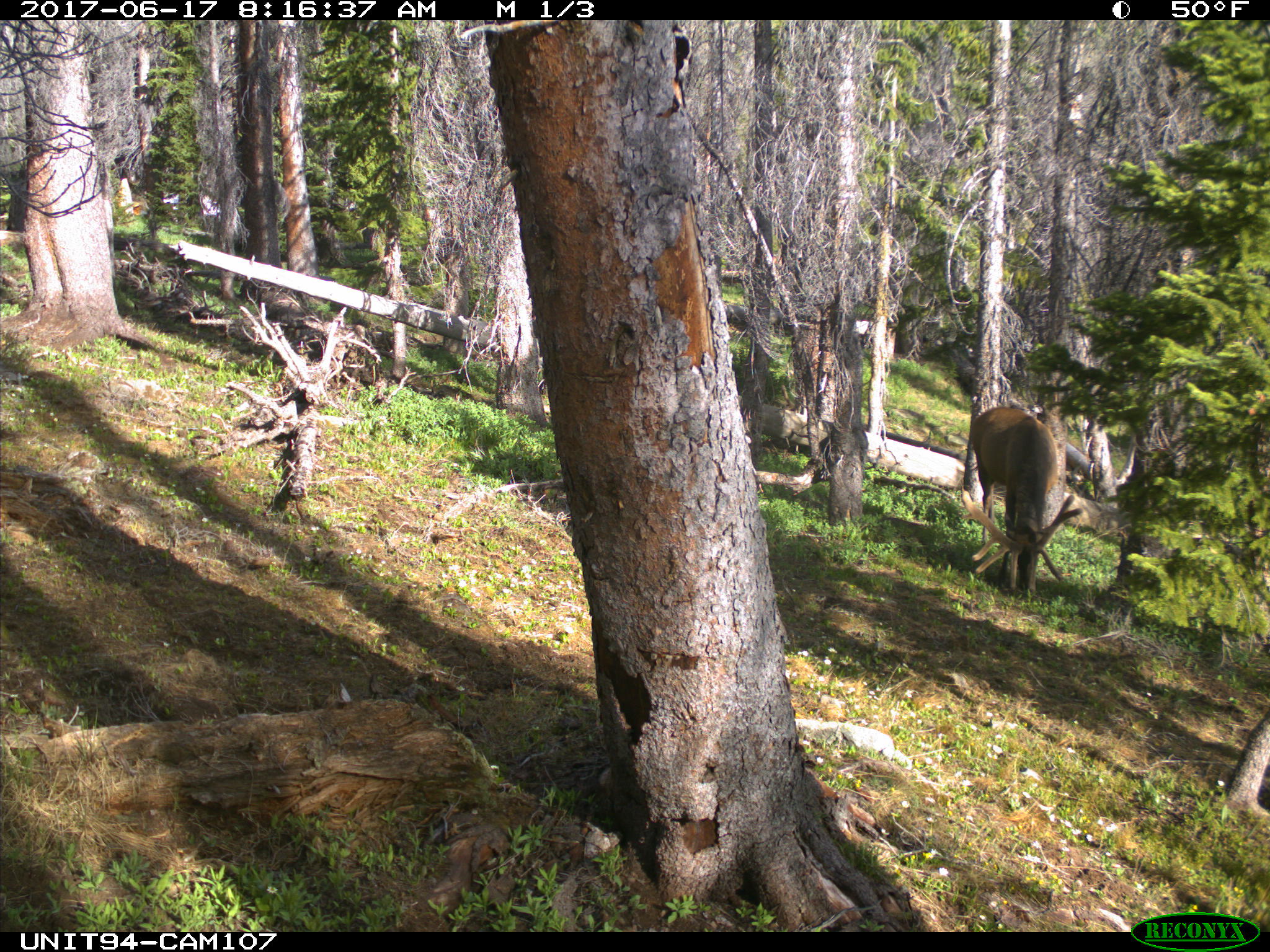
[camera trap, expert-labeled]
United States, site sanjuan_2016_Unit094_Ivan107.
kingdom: Animalia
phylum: Chordata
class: Mammalia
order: Artiodactyla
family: Cervidae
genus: Cervus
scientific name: Cervus elaphus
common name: red deer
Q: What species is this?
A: Cervus elaphus (red deer).